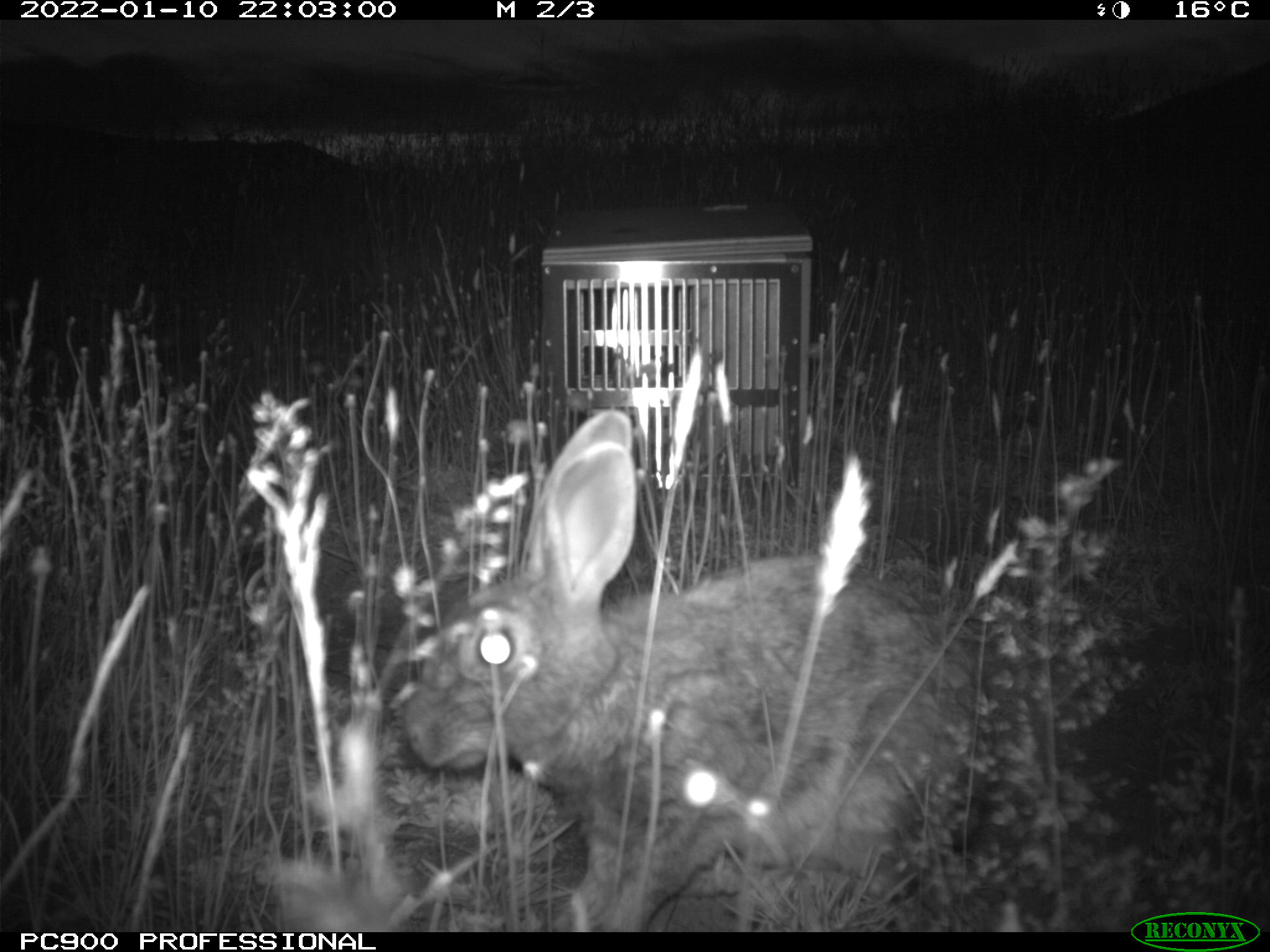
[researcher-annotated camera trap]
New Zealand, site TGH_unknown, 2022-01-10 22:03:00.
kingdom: Animalia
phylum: Chordata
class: Mammalia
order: Lagomorpha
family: Leporidae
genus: Oryctolagus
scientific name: Oryctolagus cuniculus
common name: european rabbit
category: rabbit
Rabbit (european rabbit) (Oryctolagus cuniculus).